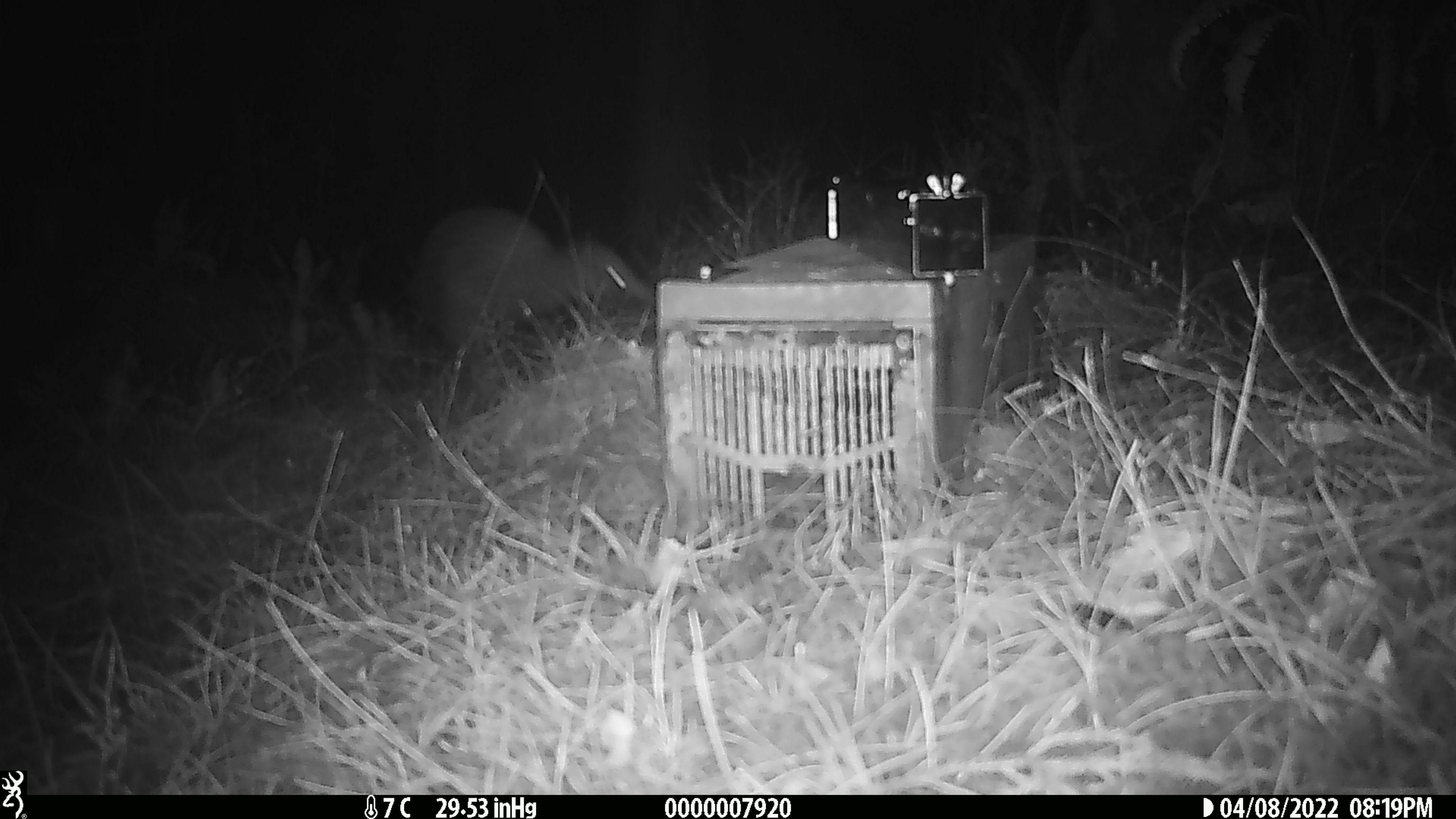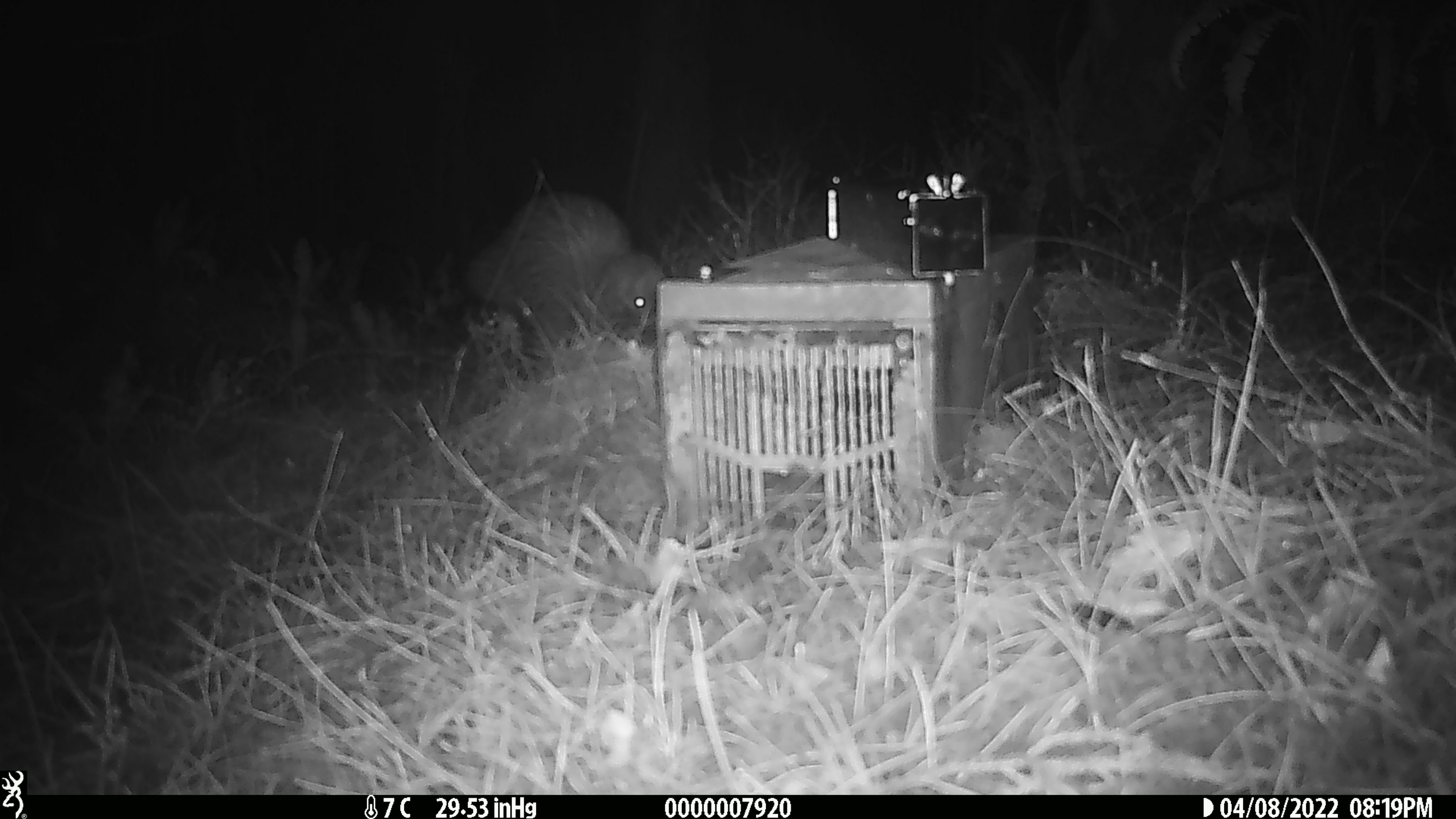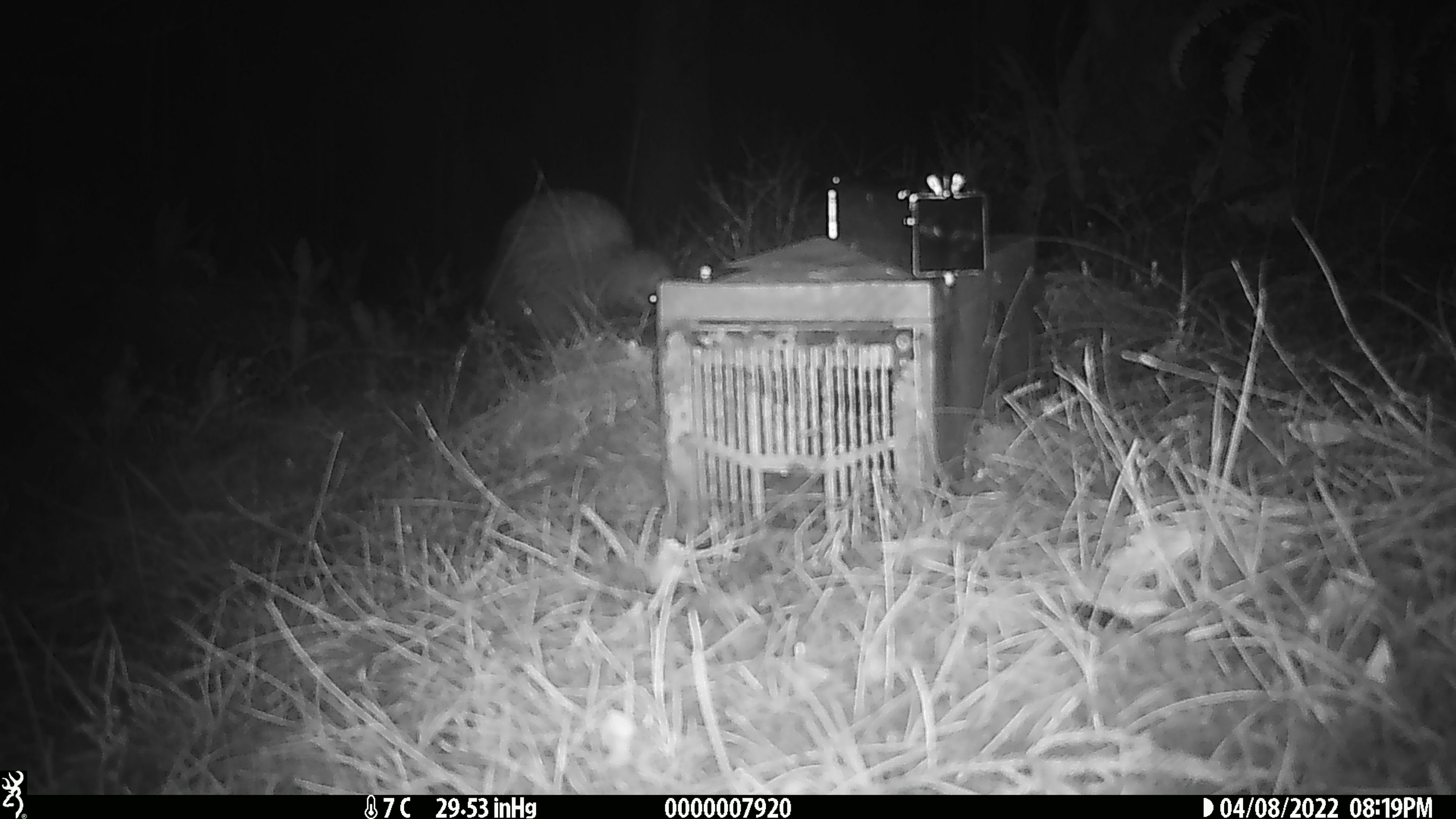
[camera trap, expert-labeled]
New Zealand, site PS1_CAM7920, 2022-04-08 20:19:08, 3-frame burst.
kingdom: Animalia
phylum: Chordata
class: Aves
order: Apterygiformes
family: Apterygidae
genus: Apteryx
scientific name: Apteryx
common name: kiwi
Kiwi (Apteryx).